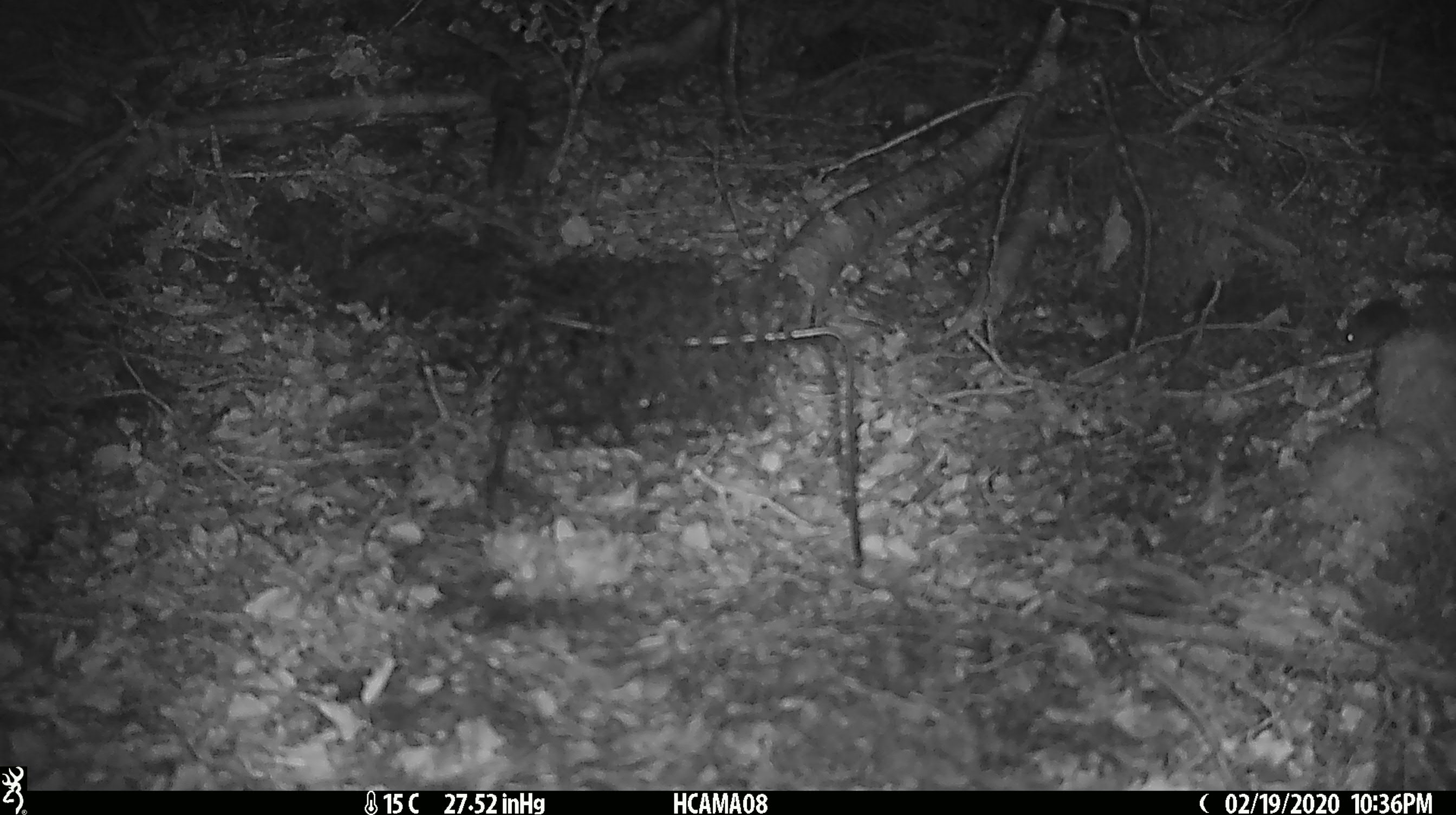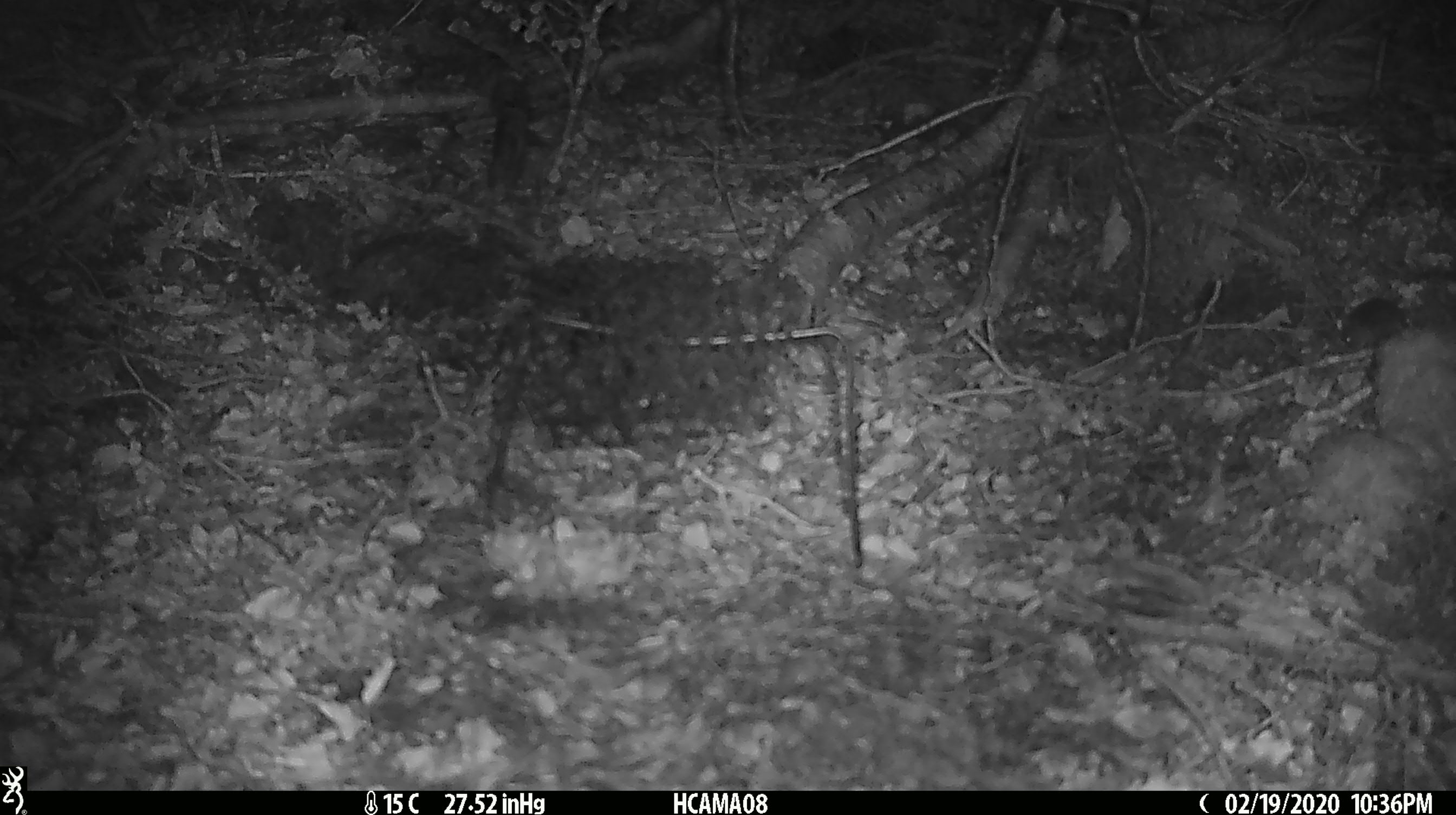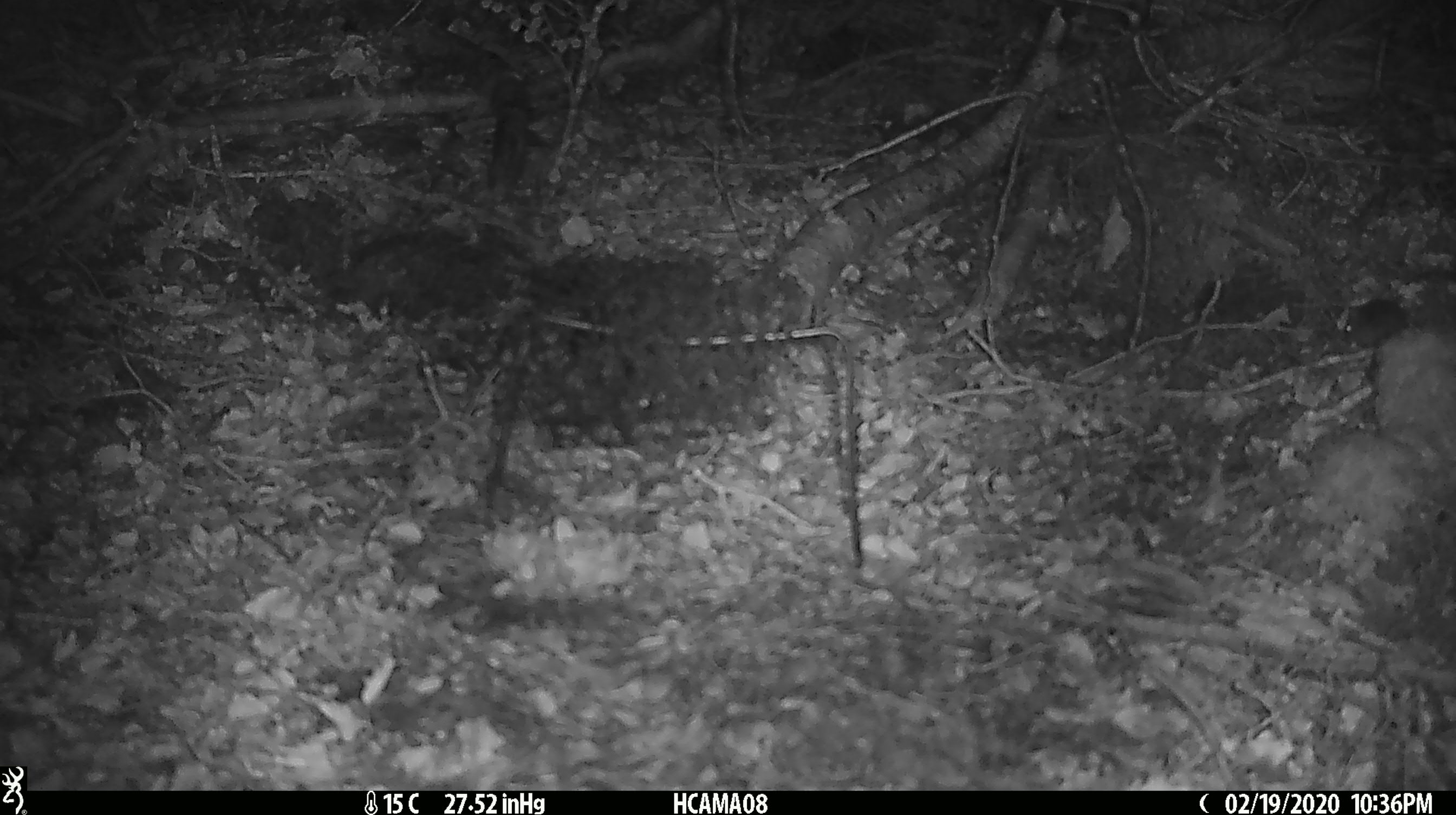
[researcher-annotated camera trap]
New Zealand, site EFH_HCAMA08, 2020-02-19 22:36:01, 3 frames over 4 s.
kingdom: Animalia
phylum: Chordata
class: Mammalia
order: Rodentia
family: Muridae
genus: Mus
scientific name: Mus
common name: mouse